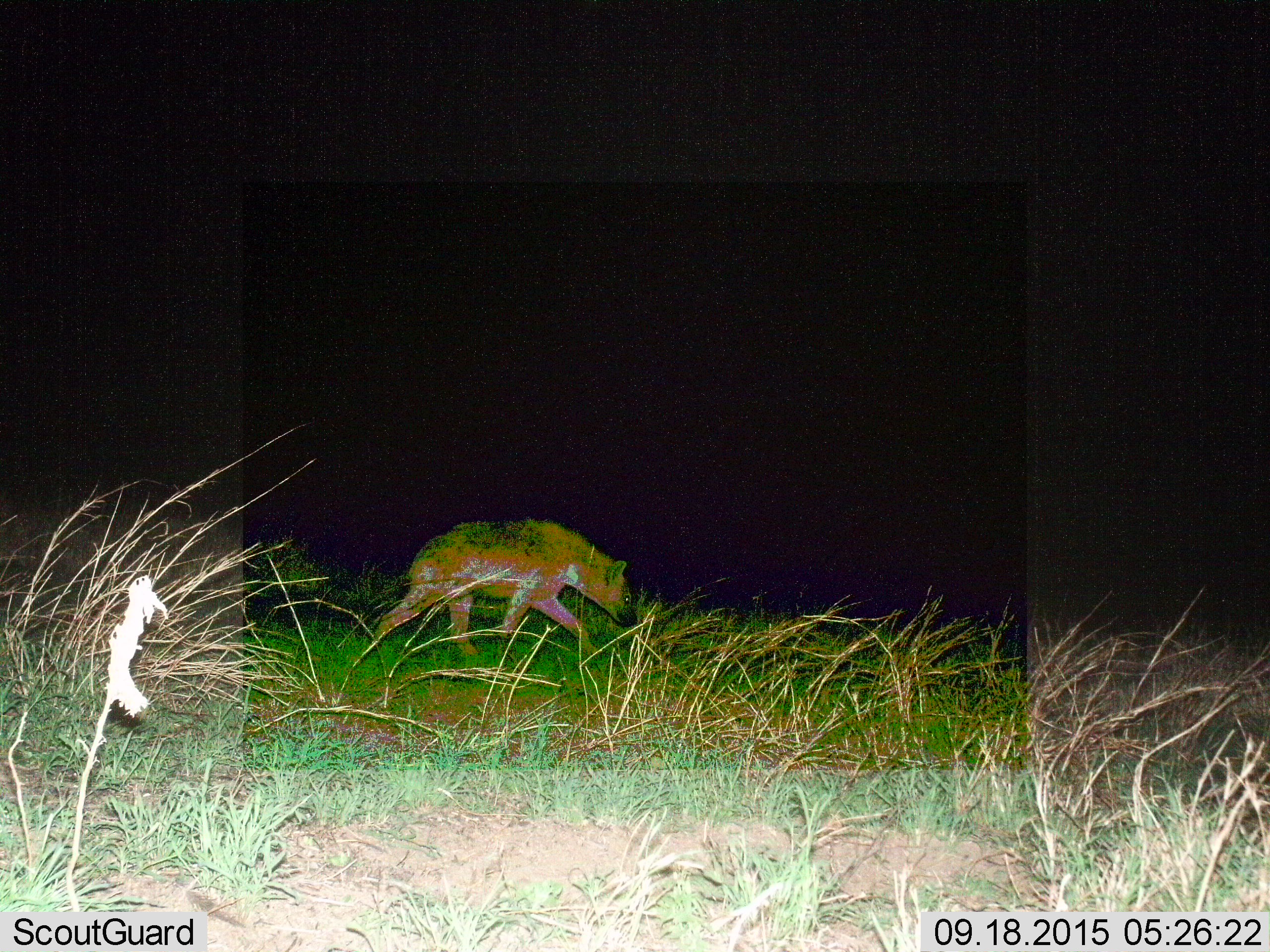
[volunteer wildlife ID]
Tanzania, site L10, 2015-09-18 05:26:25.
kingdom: Animalia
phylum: Chordata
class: Mammalia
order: Carnivora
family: Hyaenidae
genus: Crocuta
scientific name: Crocuta crocuta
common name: spotted hyena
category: hyenaspotted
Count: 1.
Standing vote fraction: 29%.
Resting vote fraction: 0%.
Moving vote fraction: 86%.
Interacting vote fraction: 0%.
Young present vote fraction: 0%.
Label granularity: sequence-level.